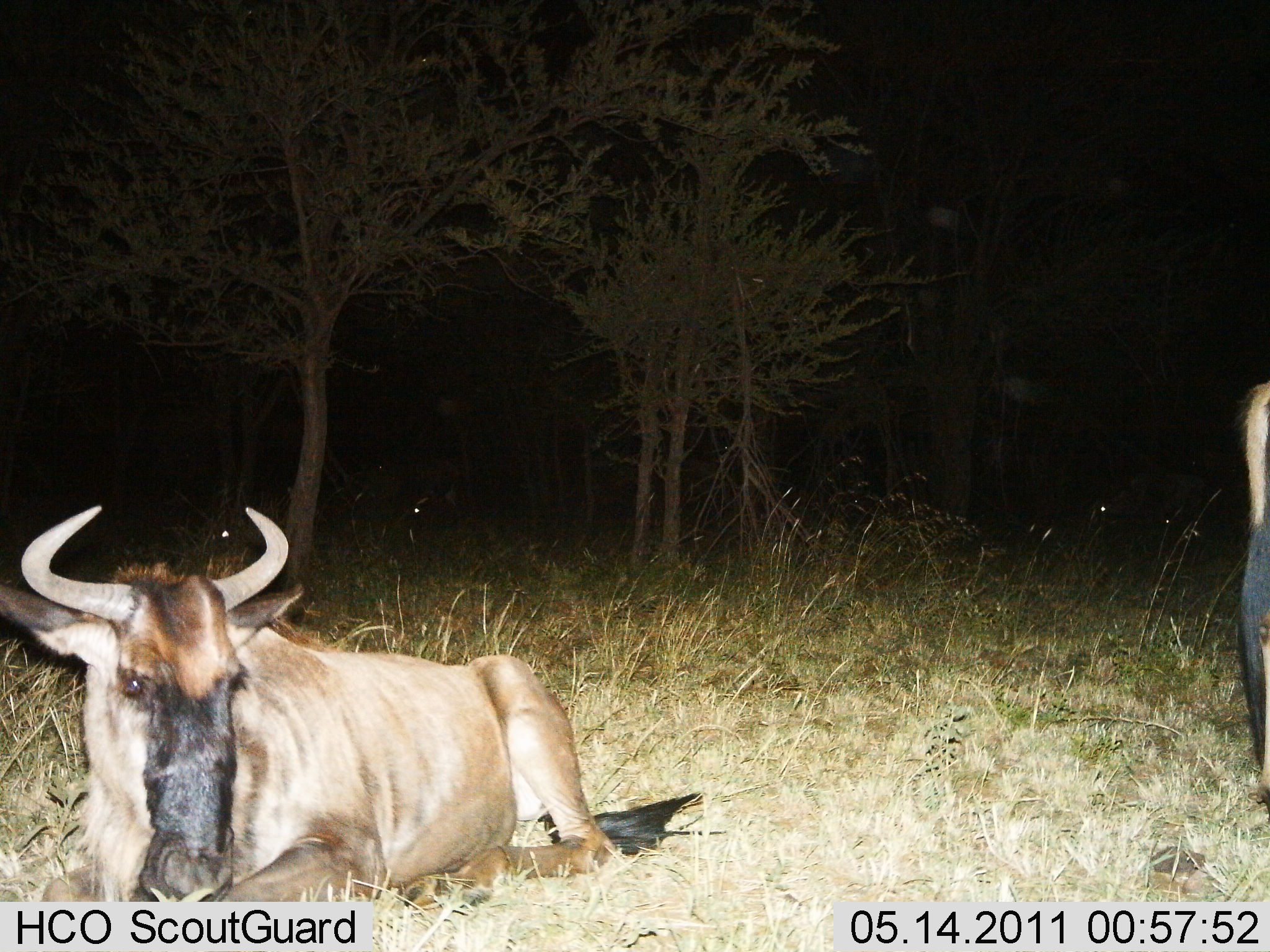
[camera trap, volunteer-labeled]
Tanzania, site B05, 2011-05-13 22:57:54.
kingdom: Animalia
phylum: Chordata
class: Mammalia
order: Artiodactyla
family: Bovidae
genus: Connochaetes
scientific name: Connochaetes taurinus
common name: blue wildebeest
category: wildebeest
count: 2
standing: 27%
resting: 100%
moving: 0%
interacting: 0%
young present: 0%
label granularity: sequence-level